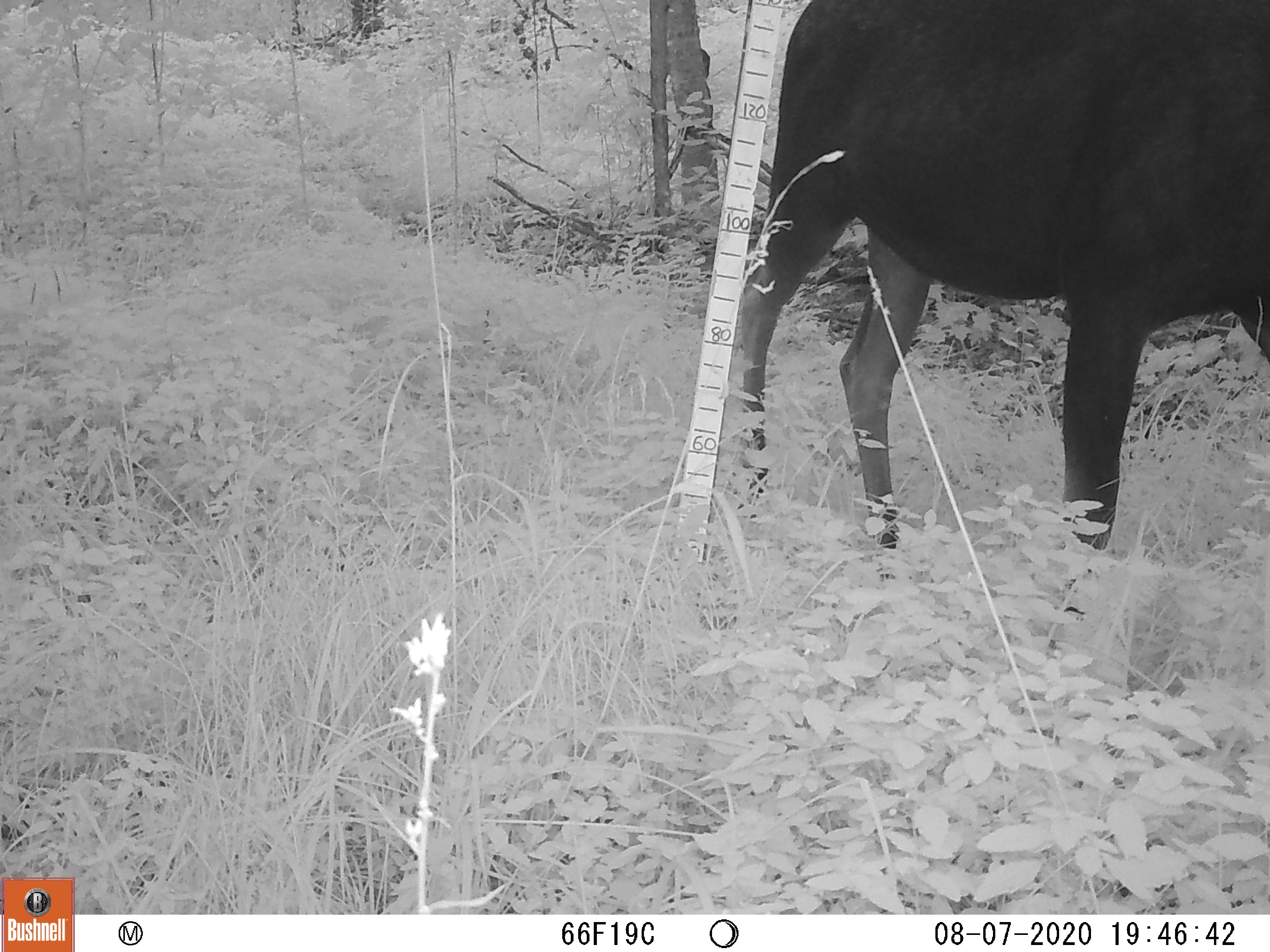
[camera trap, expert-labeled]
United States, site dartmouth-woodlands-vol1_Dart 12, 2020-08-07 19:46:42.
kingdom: Animalia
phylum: Chordata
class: Mammalia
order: Artiodactyla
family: Cervidae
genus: Alces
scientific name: Alces alces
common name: moose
Moose (Alces alces).